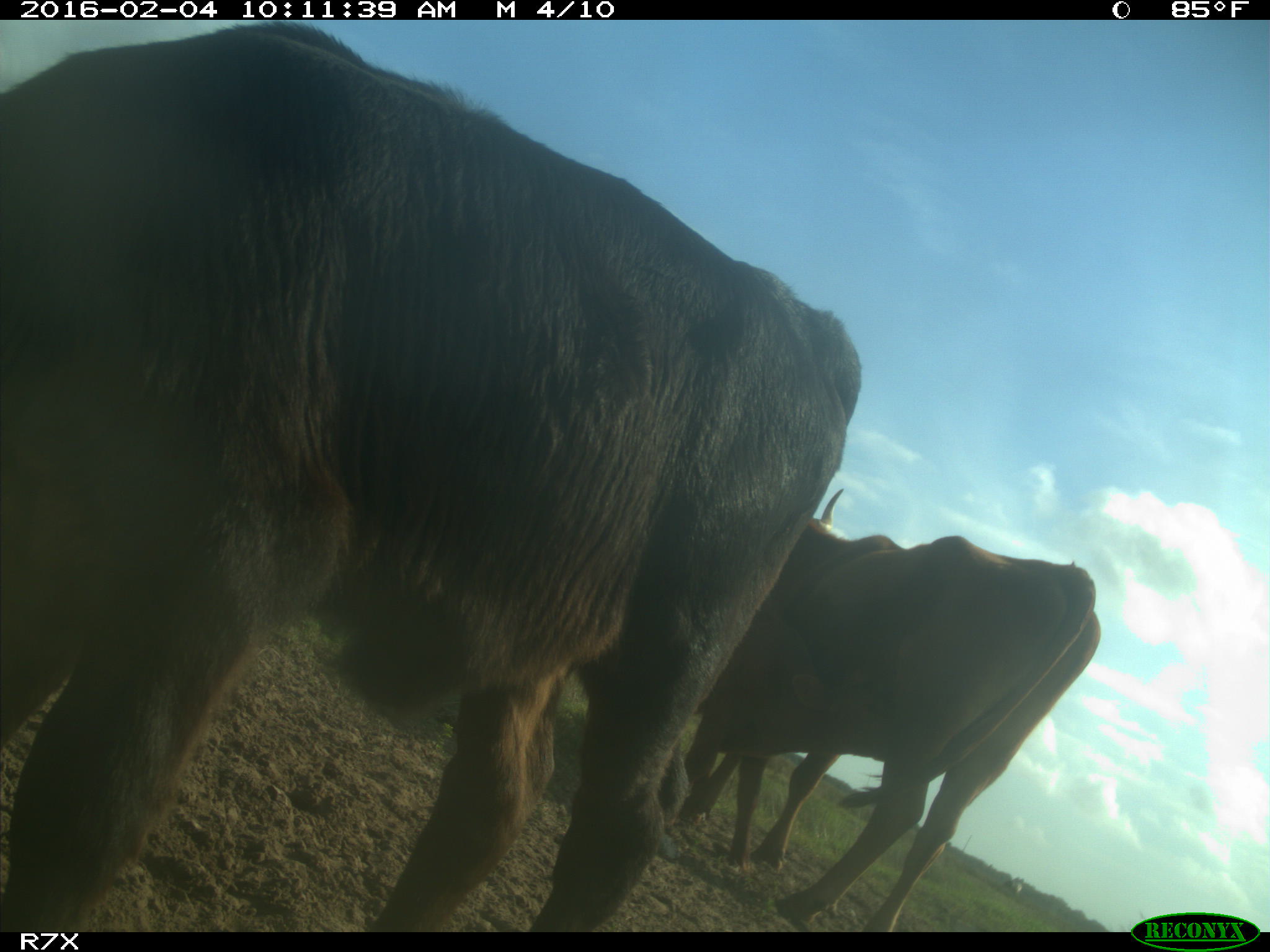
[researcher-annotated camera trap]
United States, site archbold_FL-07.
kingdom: Animalia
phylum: Chordata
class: Mammalia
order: Artiodactyla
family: Bovidae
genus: Bos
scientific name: Bos taurus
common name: domestic cow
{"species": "Bos taurus (domestic cow)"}